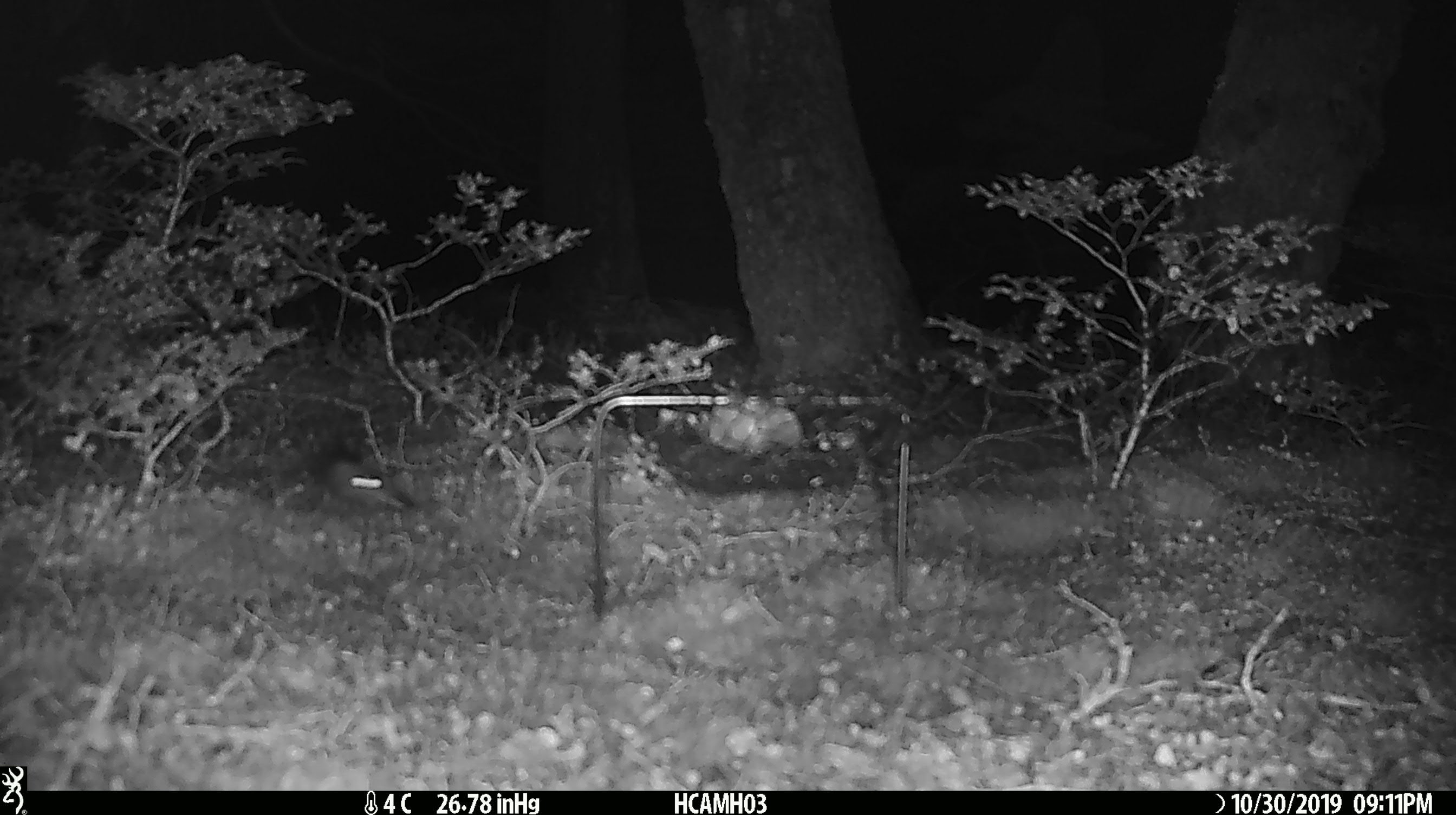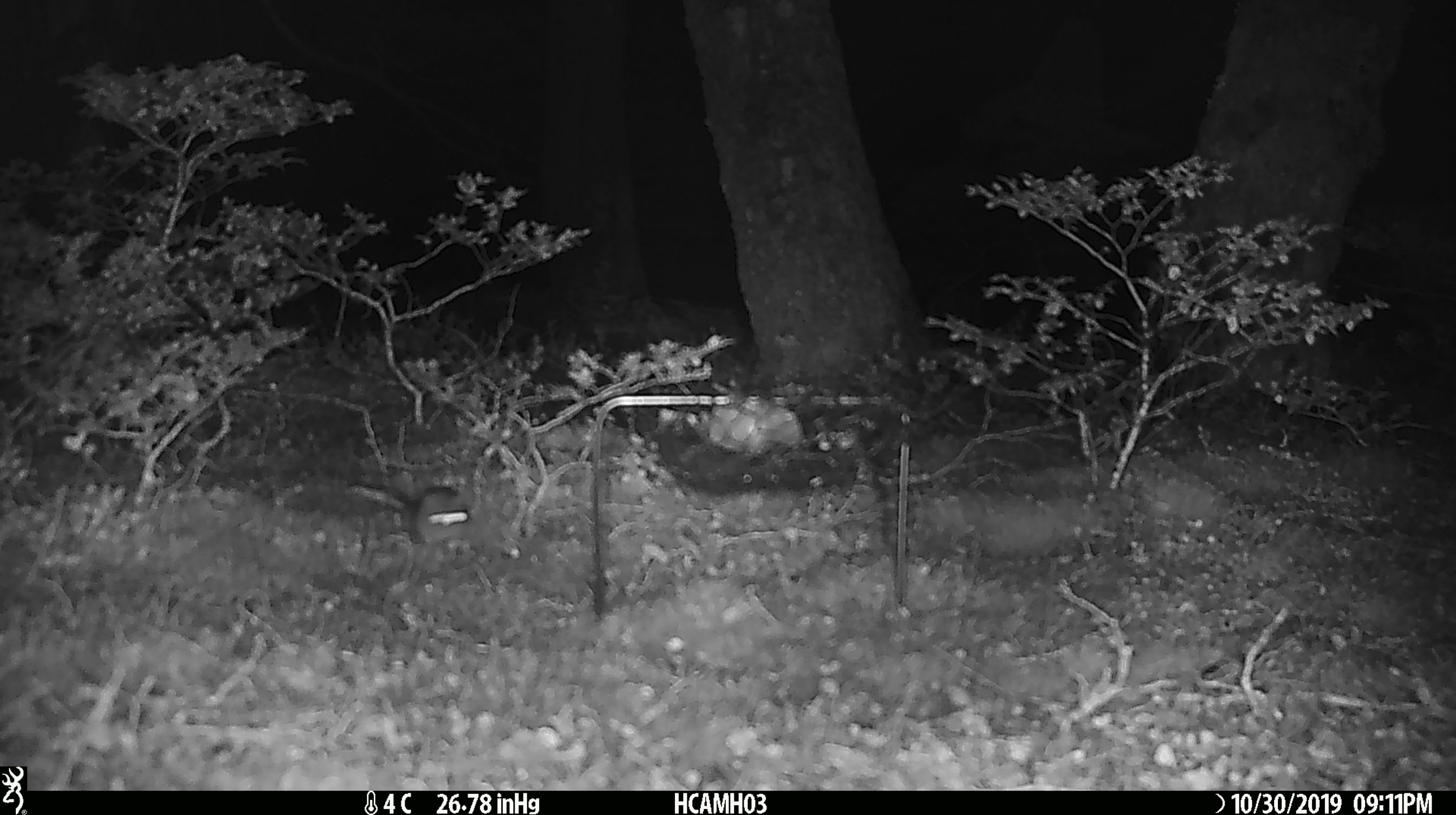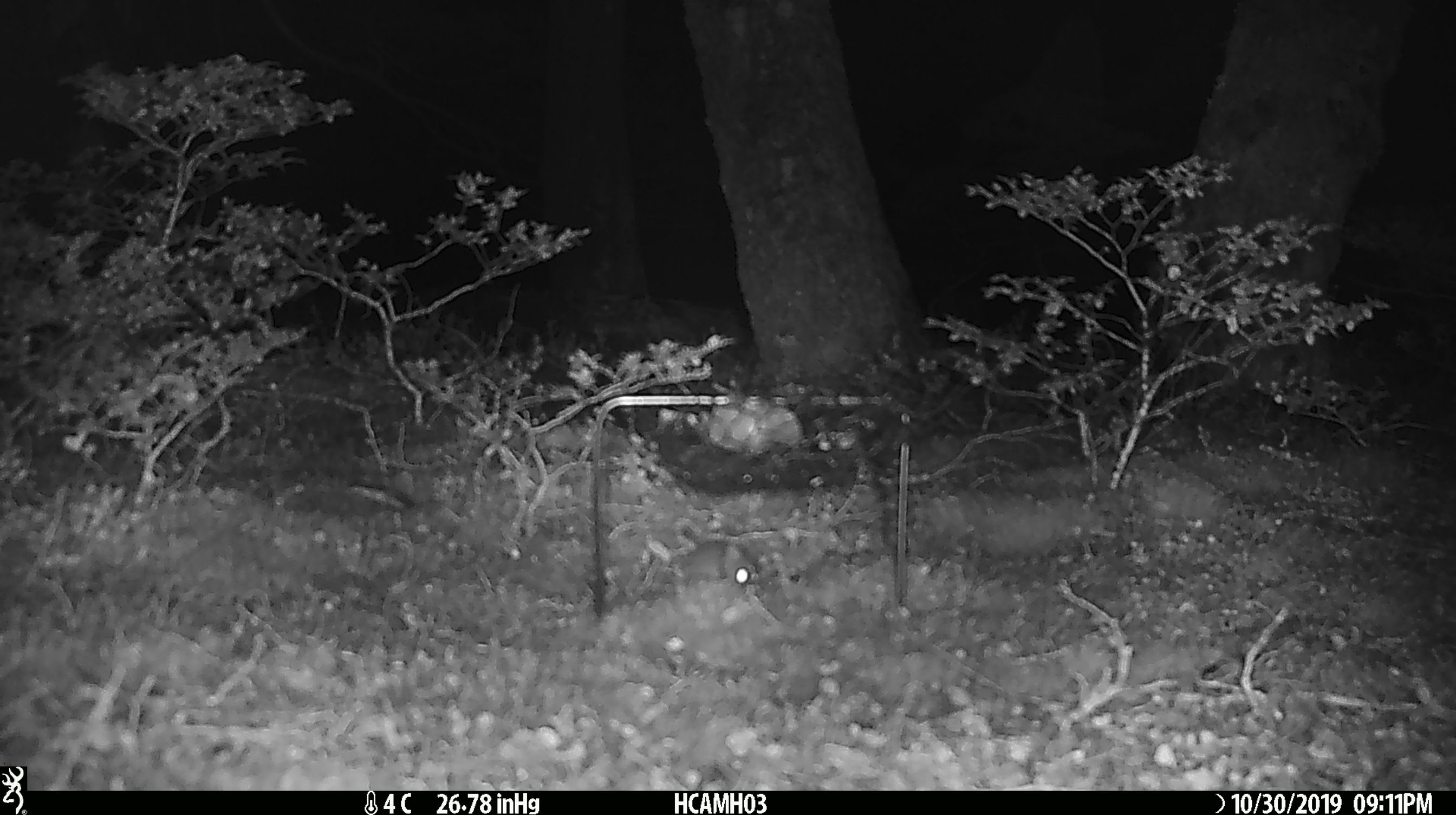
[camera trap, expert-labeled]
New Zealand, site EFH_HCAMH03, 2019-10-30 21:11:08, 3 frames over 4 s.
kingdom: Animalia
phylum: Chordata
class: Mammalia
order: Rodentia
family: Muridae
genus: Mus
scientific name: Mus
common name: mouse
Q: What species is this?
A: Mouse (Mus).